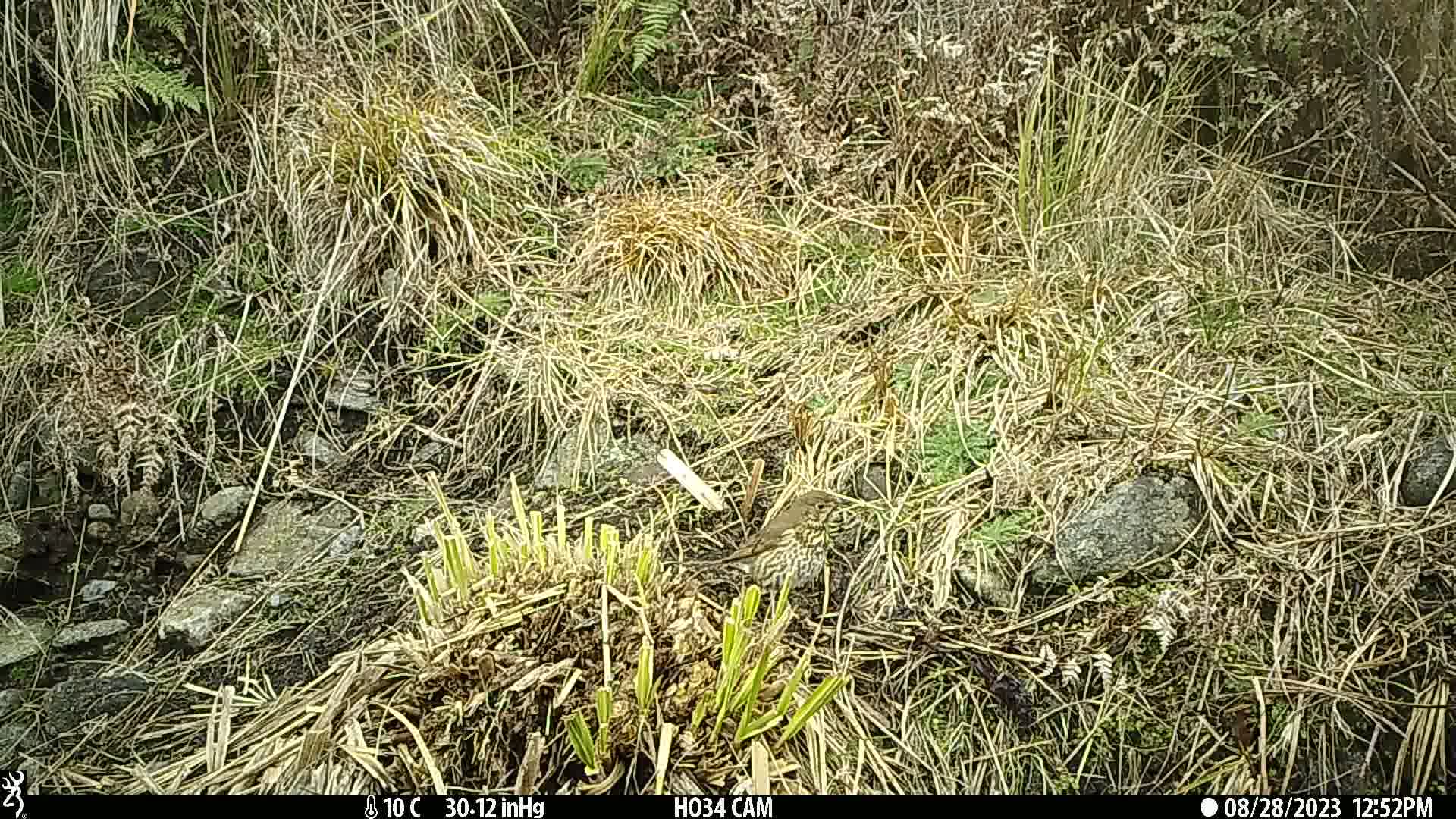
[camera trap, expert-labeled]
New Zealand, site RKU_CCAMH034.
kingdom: Animalia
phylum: Chordata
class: Aves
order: Passeriformes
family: Turdidae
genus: Turdus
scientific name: Turdus philomelos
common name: song thrush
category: thrush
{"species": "thrush (song thrush) (Turdus philomelos)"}